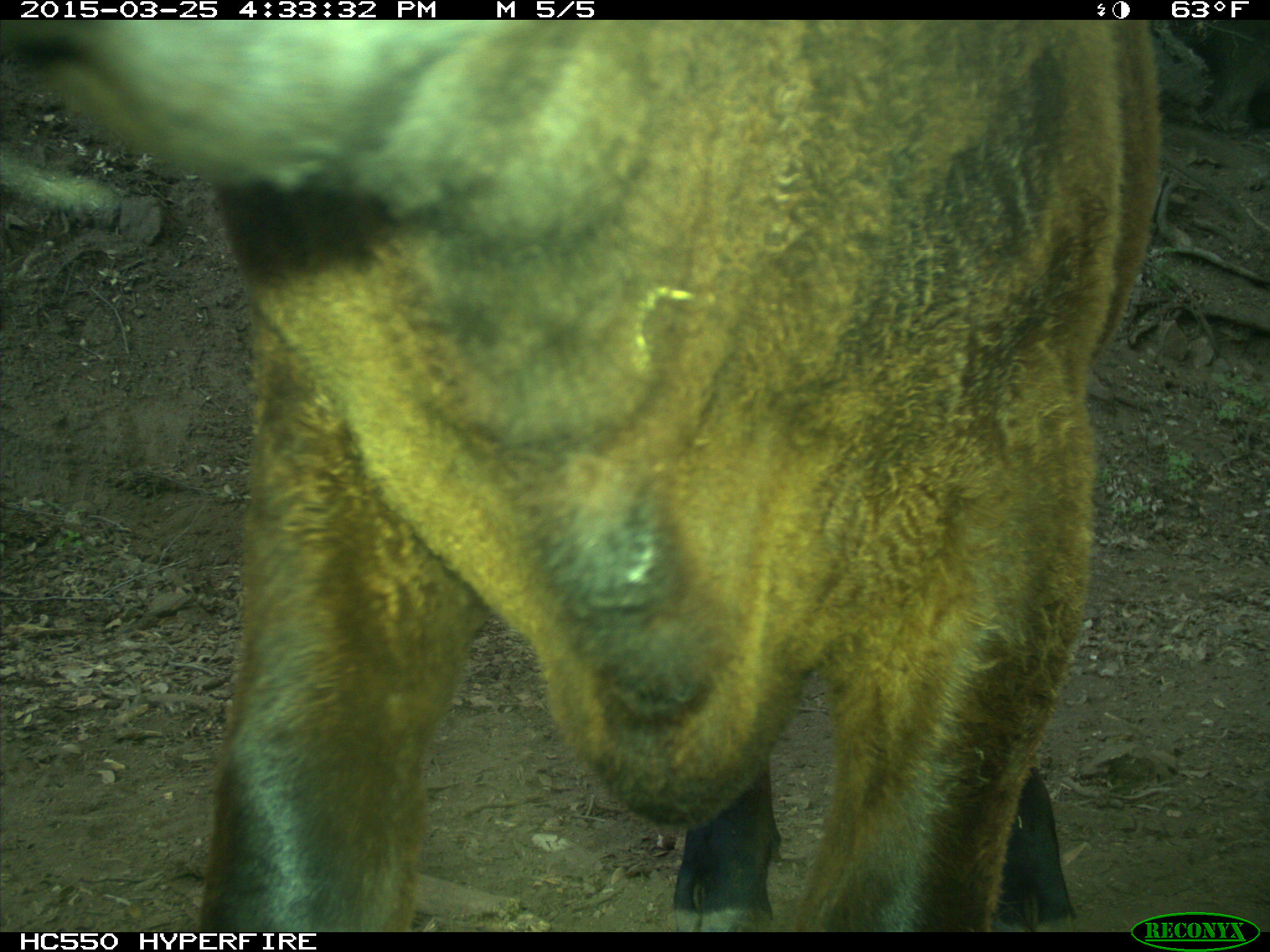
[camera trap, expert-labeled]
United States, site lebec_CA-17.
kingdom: Animalia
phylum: Chordata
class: Mammalia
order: Artiodactyla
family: Bovidae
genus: Bos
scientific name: Bos taurus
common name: domestic cow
Bos taurus (domestic cow).